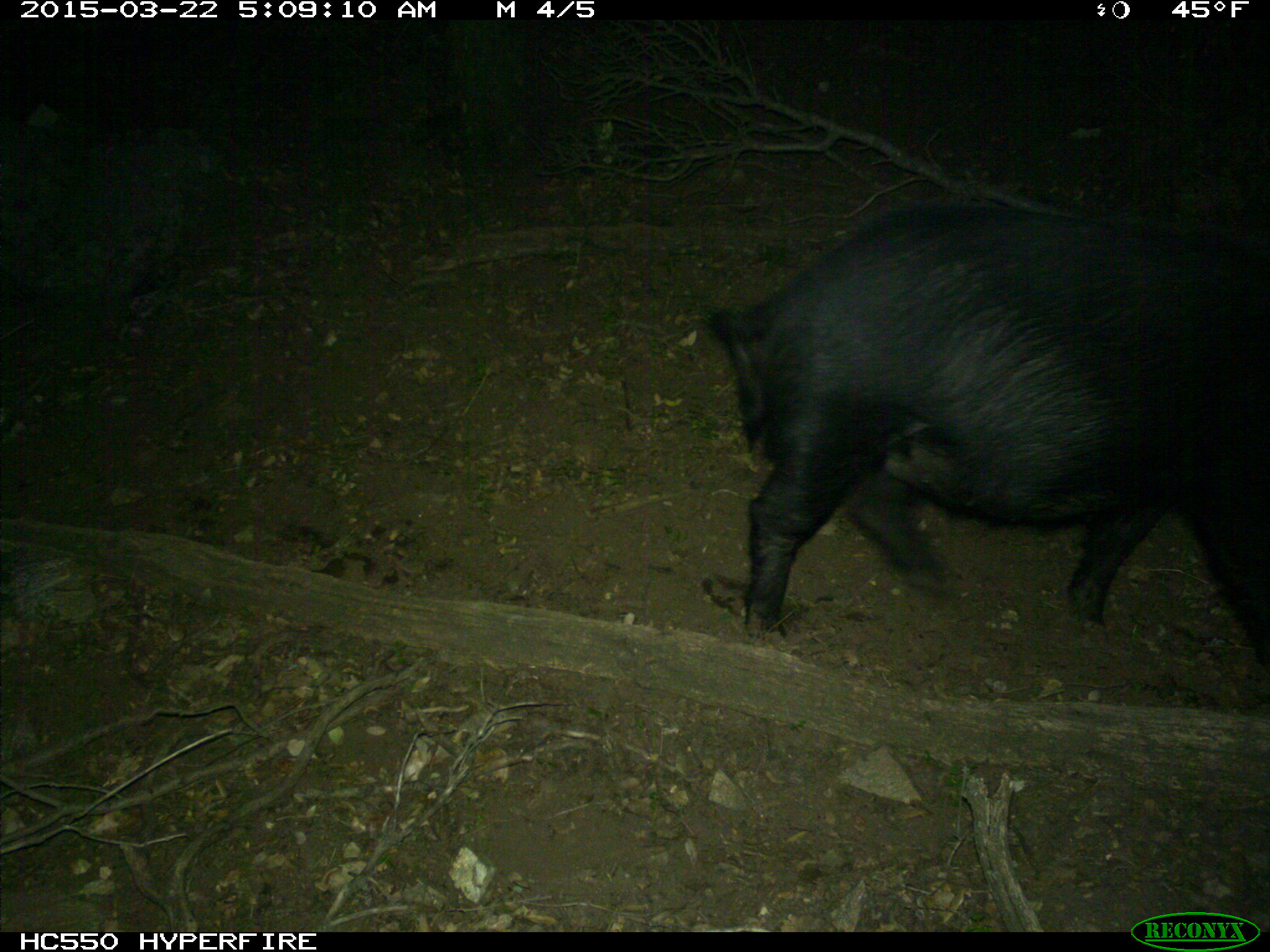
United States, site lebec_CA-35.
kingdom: Animalia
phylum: Chordata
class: Mammalia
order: Artiodactyla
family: Suidae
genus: Sus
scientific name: Sus scrofa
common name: wild boar